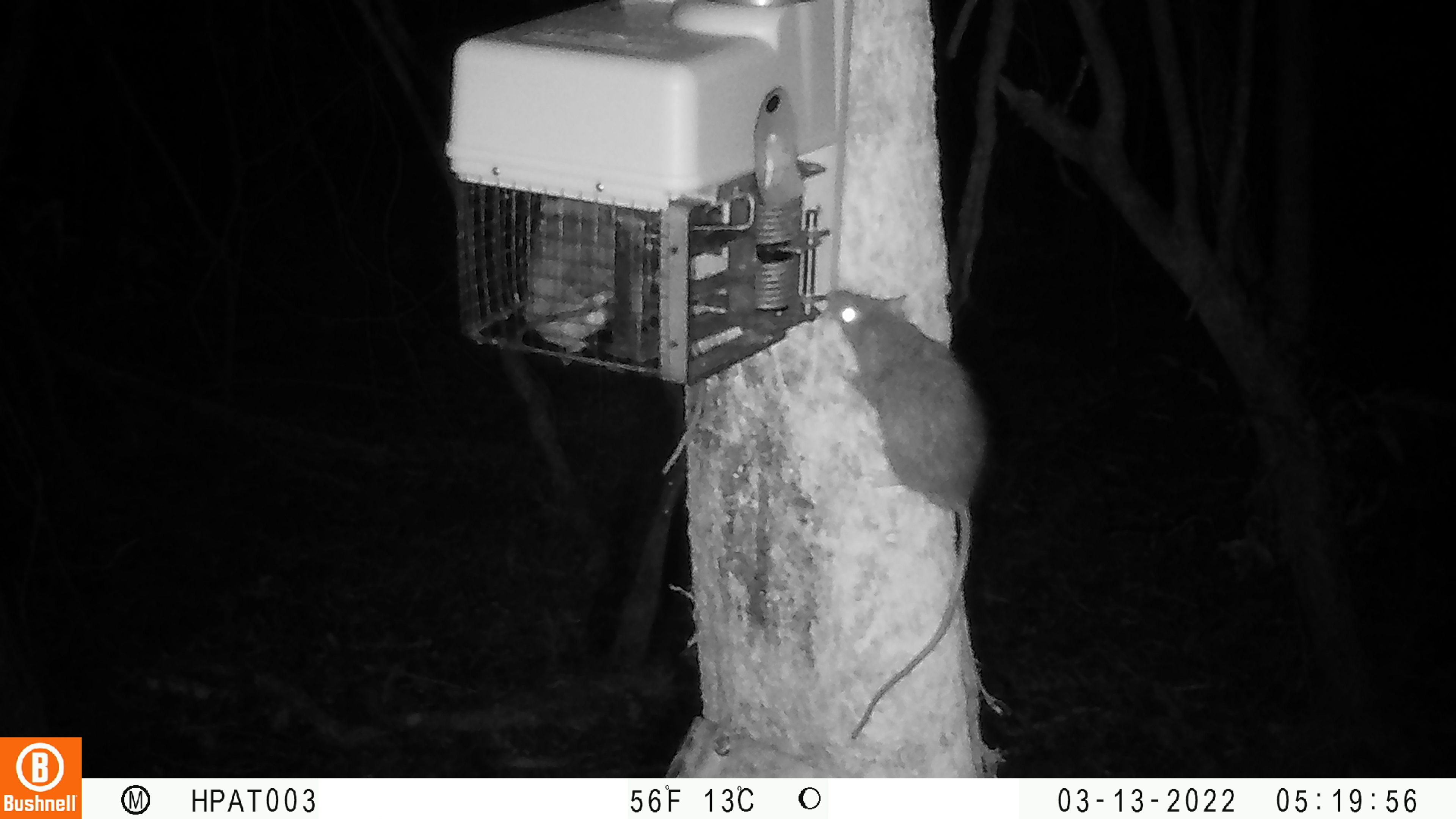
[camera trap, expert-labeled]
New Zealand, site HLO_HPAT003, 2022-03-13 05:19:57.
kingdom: Animalia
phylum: Chordata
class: Mammalia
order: Rodentia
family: Muridae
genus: Rattus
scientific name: Rattus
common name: rat